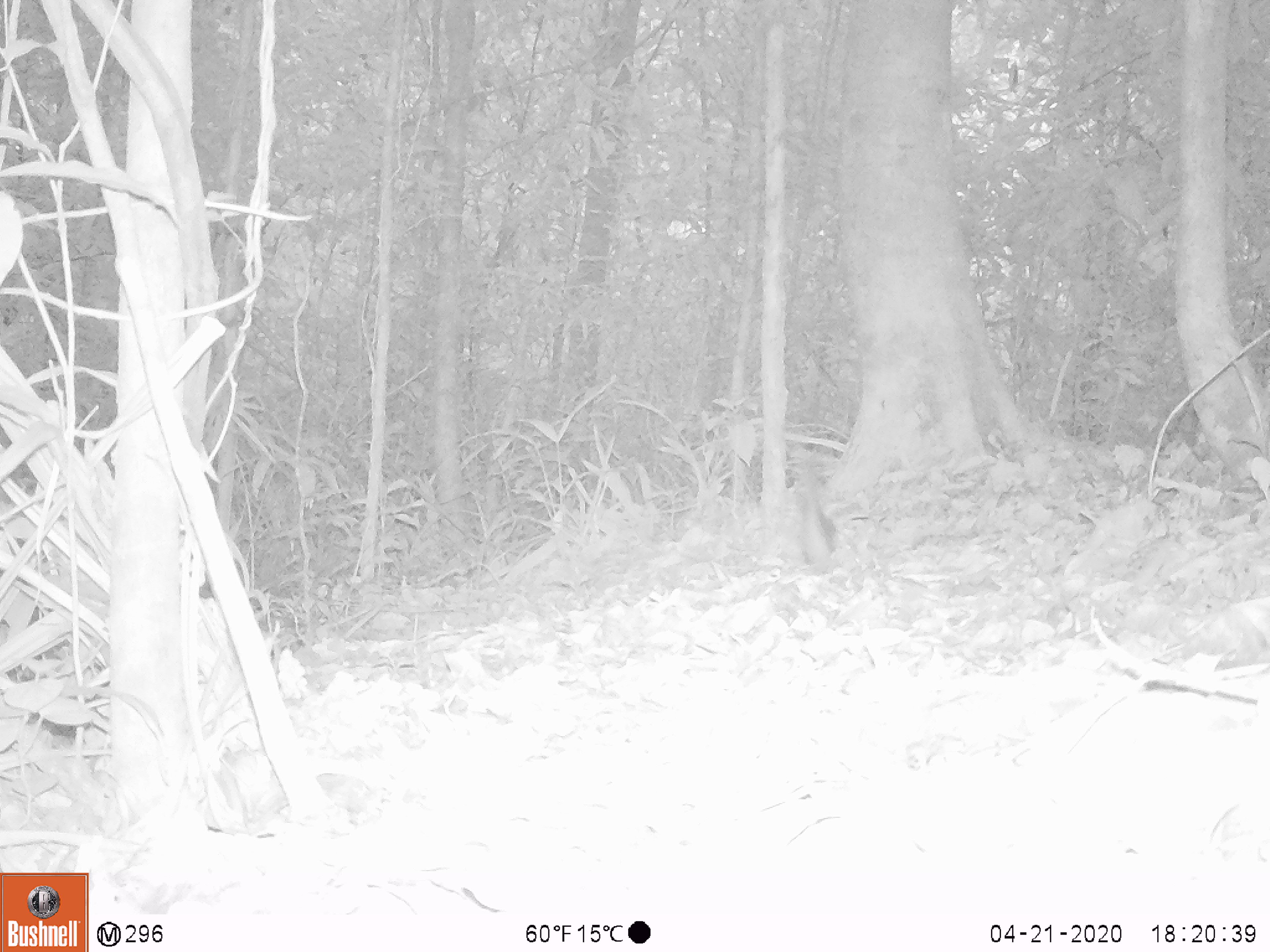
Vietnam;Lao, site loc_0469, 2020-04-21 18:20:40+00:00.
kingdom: Animalia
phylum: Chordata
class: Mammalia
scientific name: Mammalia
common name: mammal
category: unidentified small mammal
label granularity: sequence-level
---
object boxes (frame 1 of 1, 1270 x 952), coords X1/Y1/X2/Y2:
unidentified small mammal: 800/474/834/564